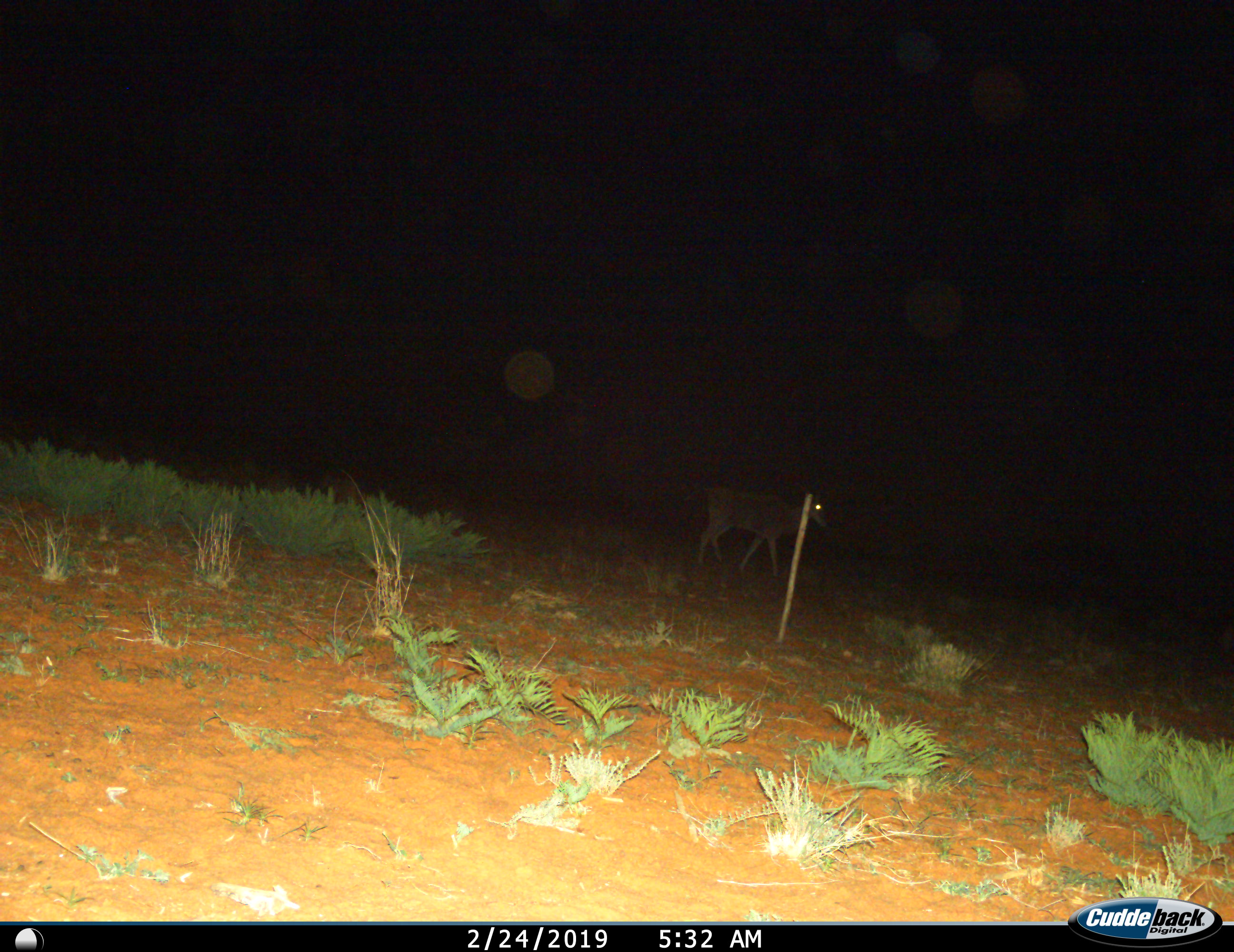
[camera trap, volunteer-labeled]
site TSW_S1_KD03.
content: unidentified animal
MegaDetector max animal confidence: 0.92